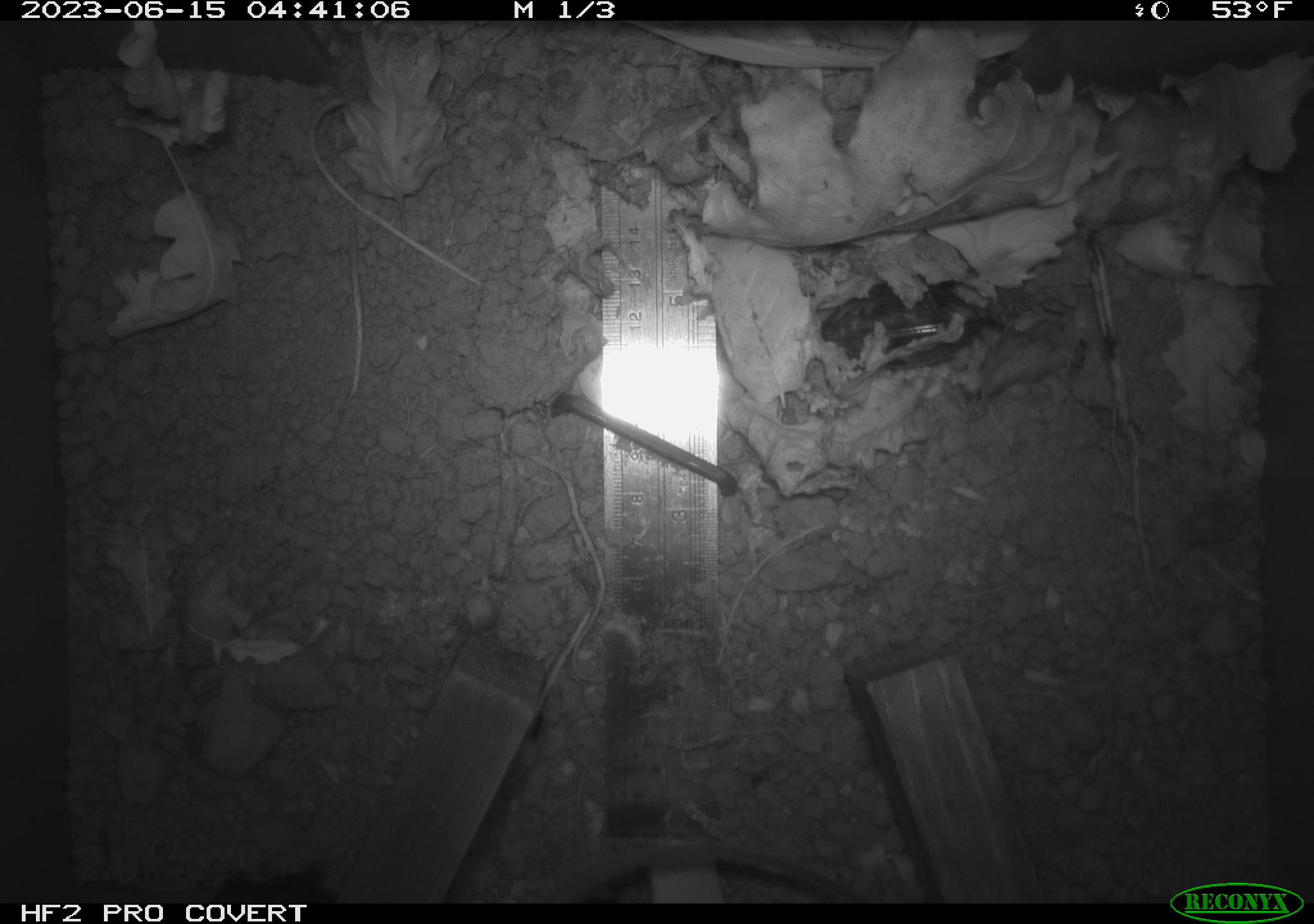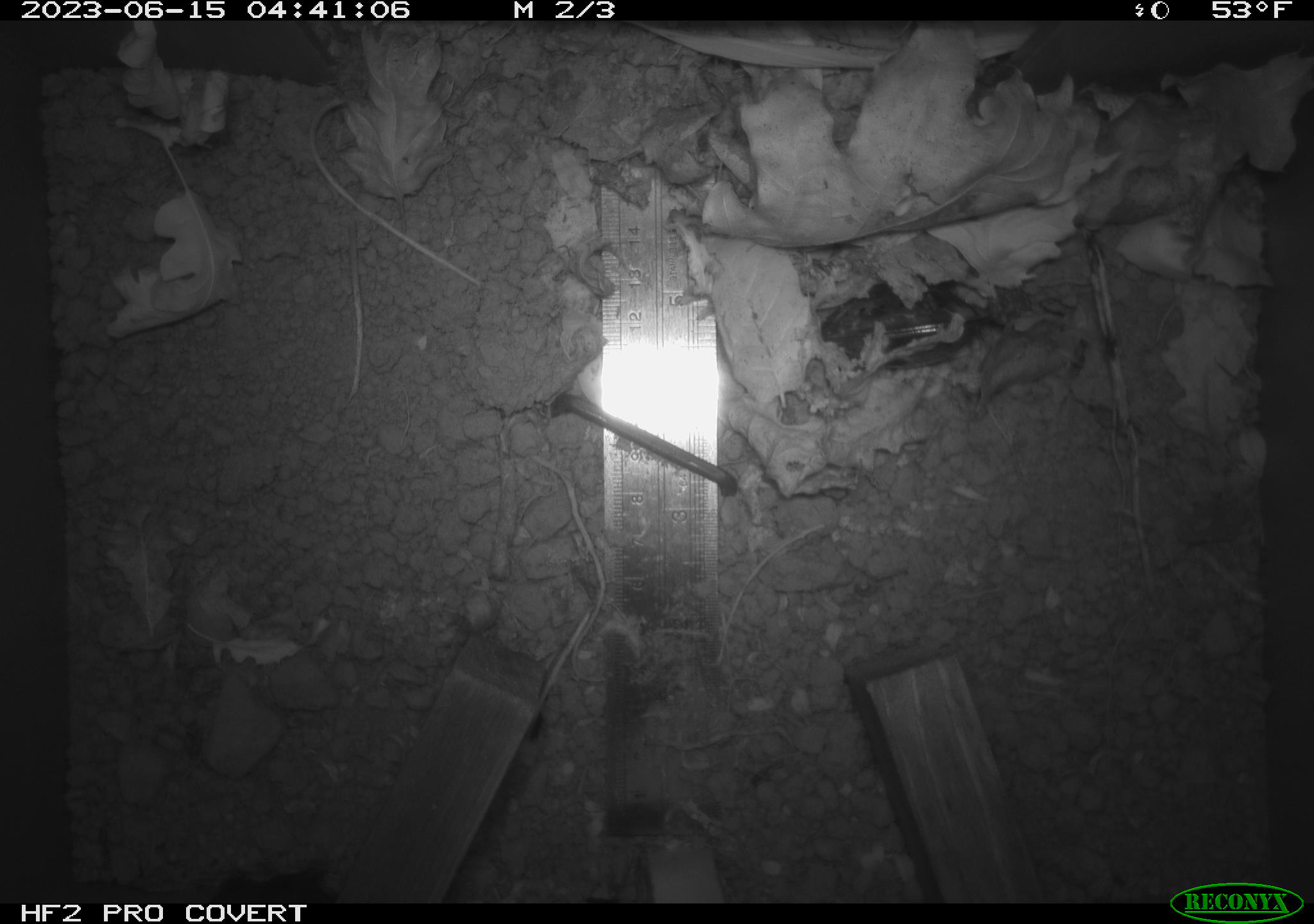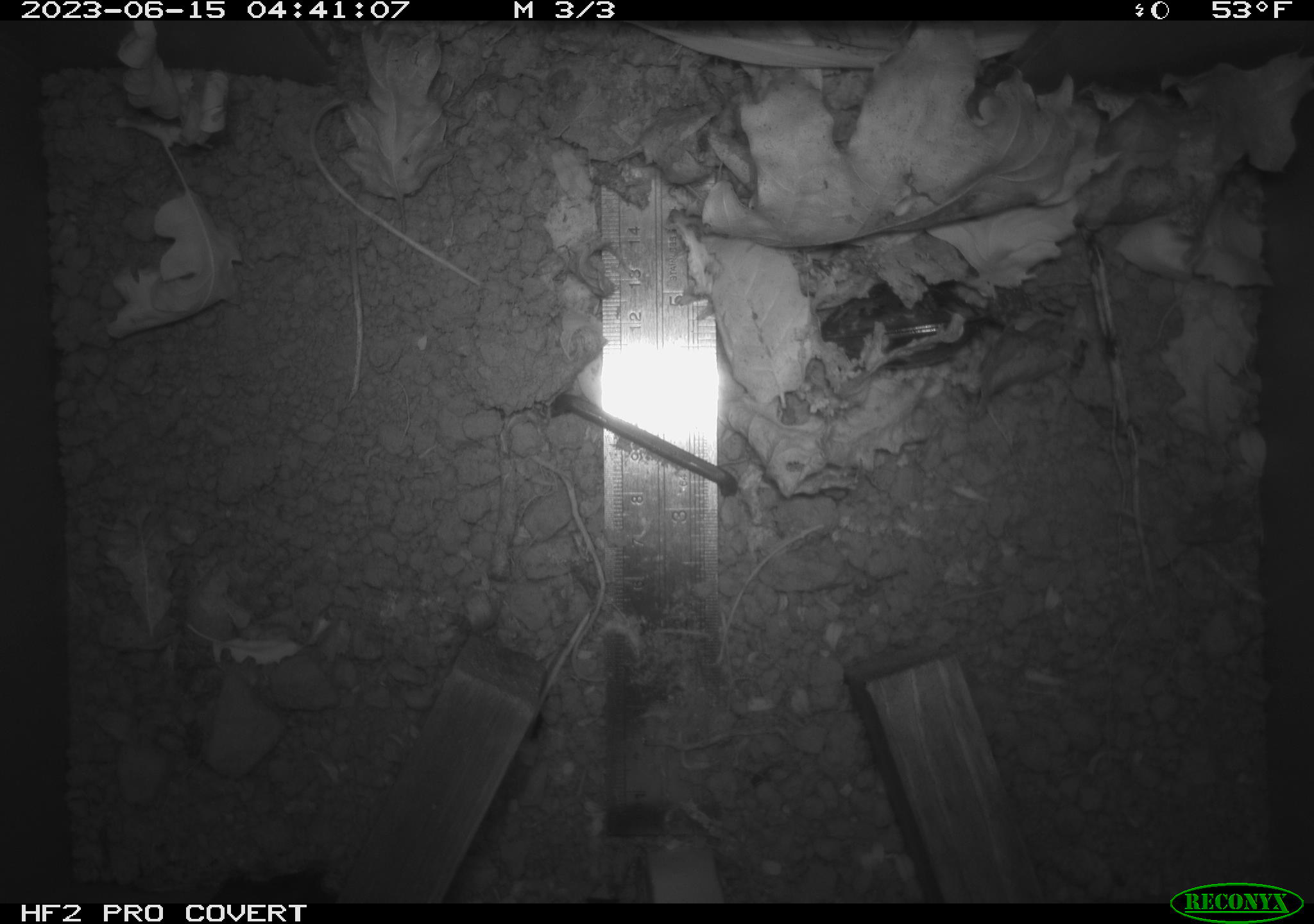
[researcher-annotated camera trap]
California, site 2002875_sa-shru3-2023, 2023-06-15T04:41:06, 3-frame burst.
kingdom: Animalia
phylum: Chordata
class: Mammalia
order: Rodentia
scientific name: Rodentia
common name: mouse species